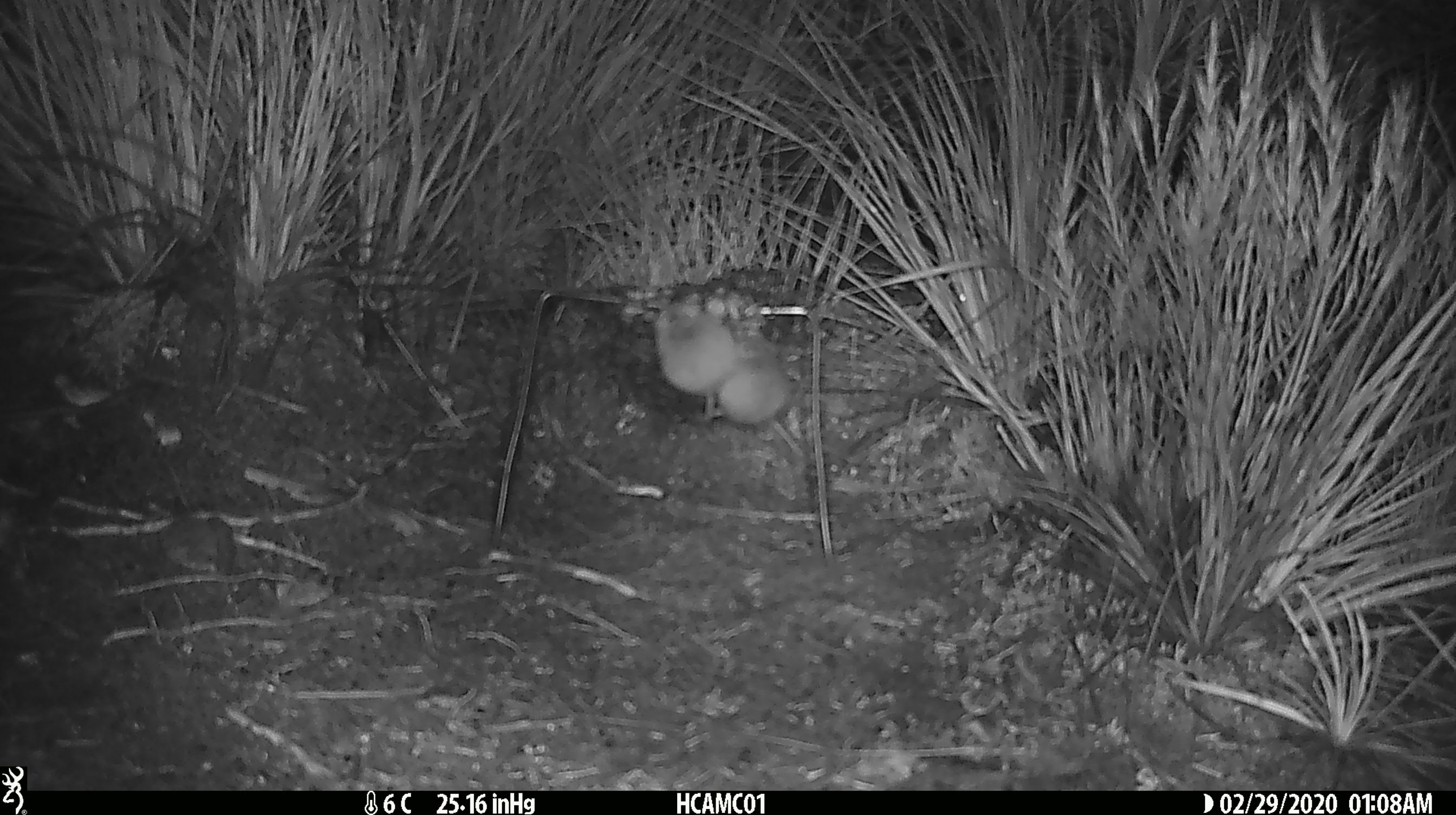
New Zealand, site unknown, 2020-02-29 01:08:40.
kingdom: Animalia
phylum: Chordata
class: Mammalia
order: Rodentia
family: Muridae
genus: Mus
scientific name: Mus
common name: mouse